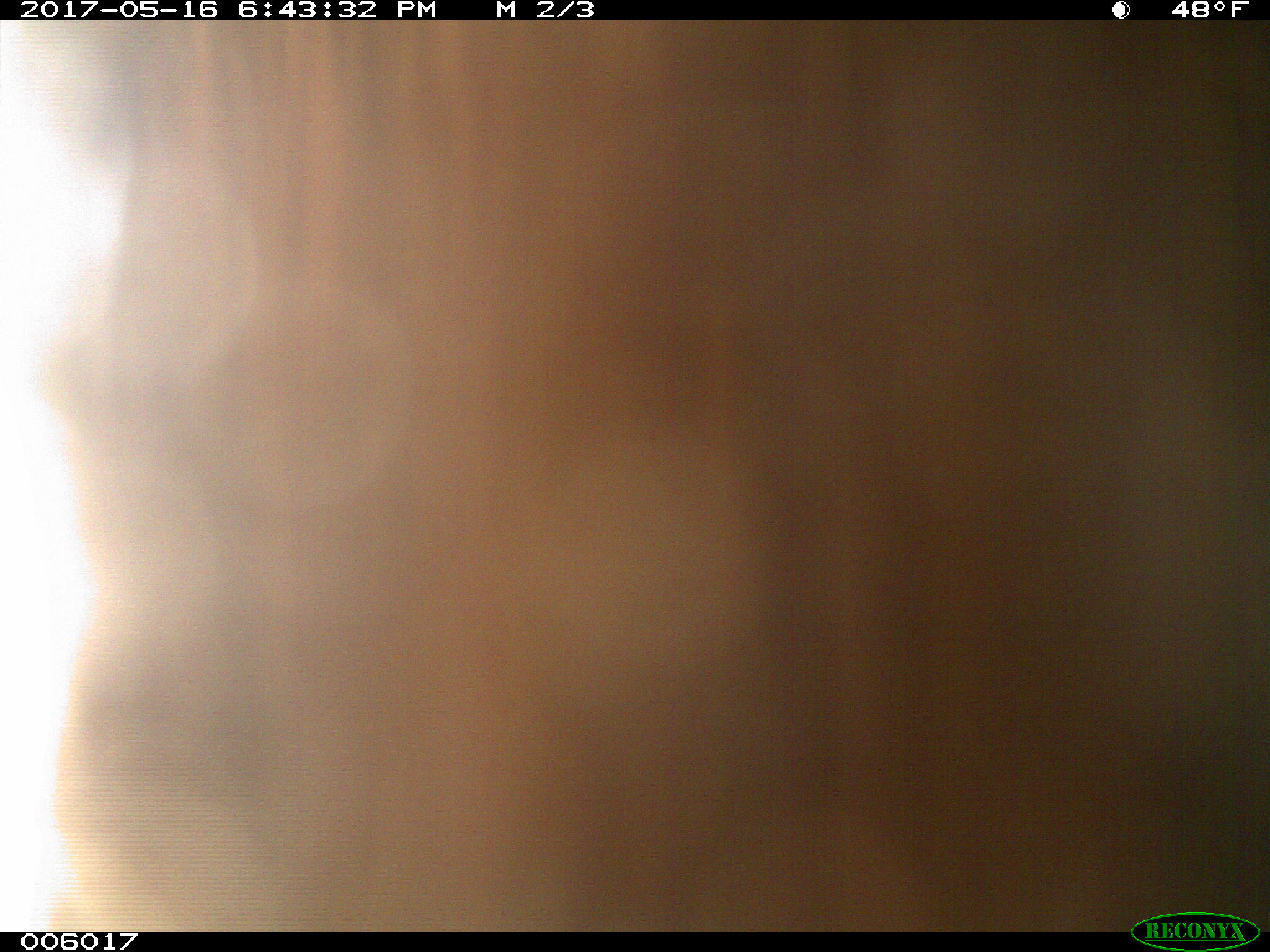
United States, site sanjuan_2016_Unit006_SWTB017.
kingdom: Animalia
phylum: Chordata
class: Mammalia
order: Carnivora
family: Ursidae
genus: Ursus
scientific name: Ursus americanus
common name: american black bear